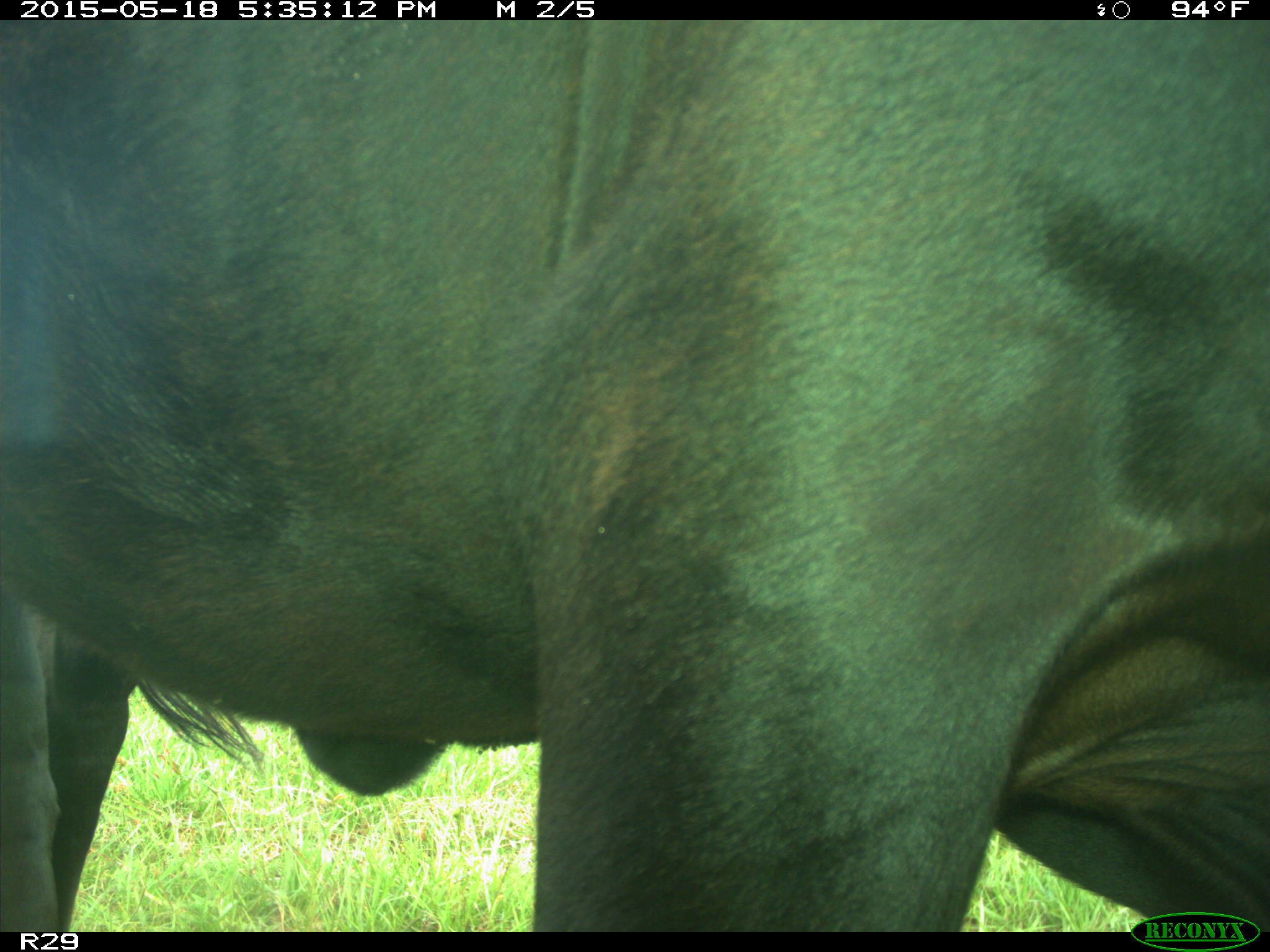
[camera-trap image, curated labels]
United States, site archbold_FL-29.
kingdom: Animalia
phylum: Chordata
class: Mammalia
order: Artiodactyla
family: Bovidae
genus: Bos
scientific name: Bos taurus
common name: domestic cow